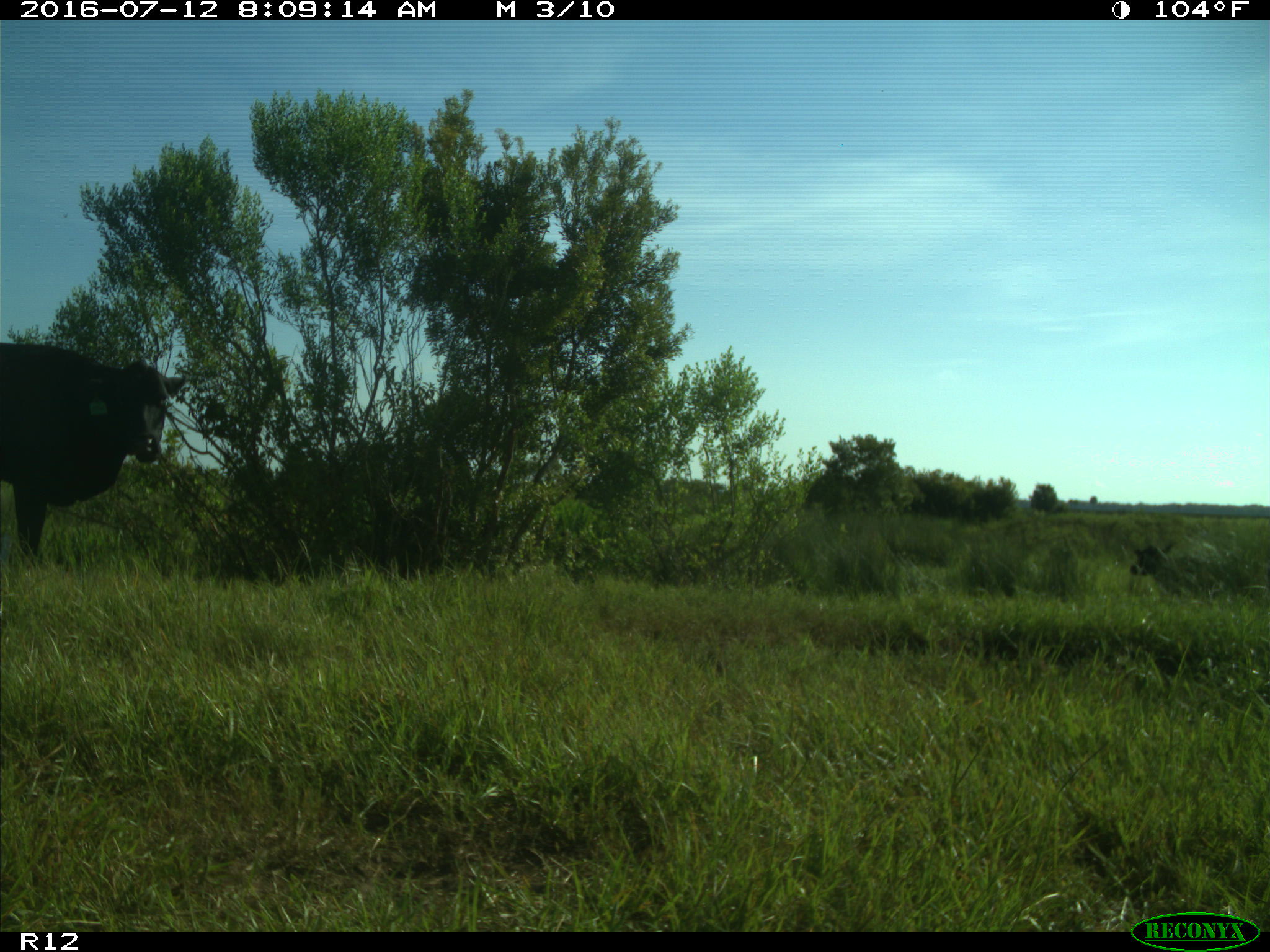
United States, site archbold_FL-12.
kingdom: Animalia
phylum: Chordata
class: Mammalia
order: Artiodactyla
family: Bovidae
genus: Bos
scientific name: Bos taurus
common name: domestic cow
Bos taurus (domestic cow).